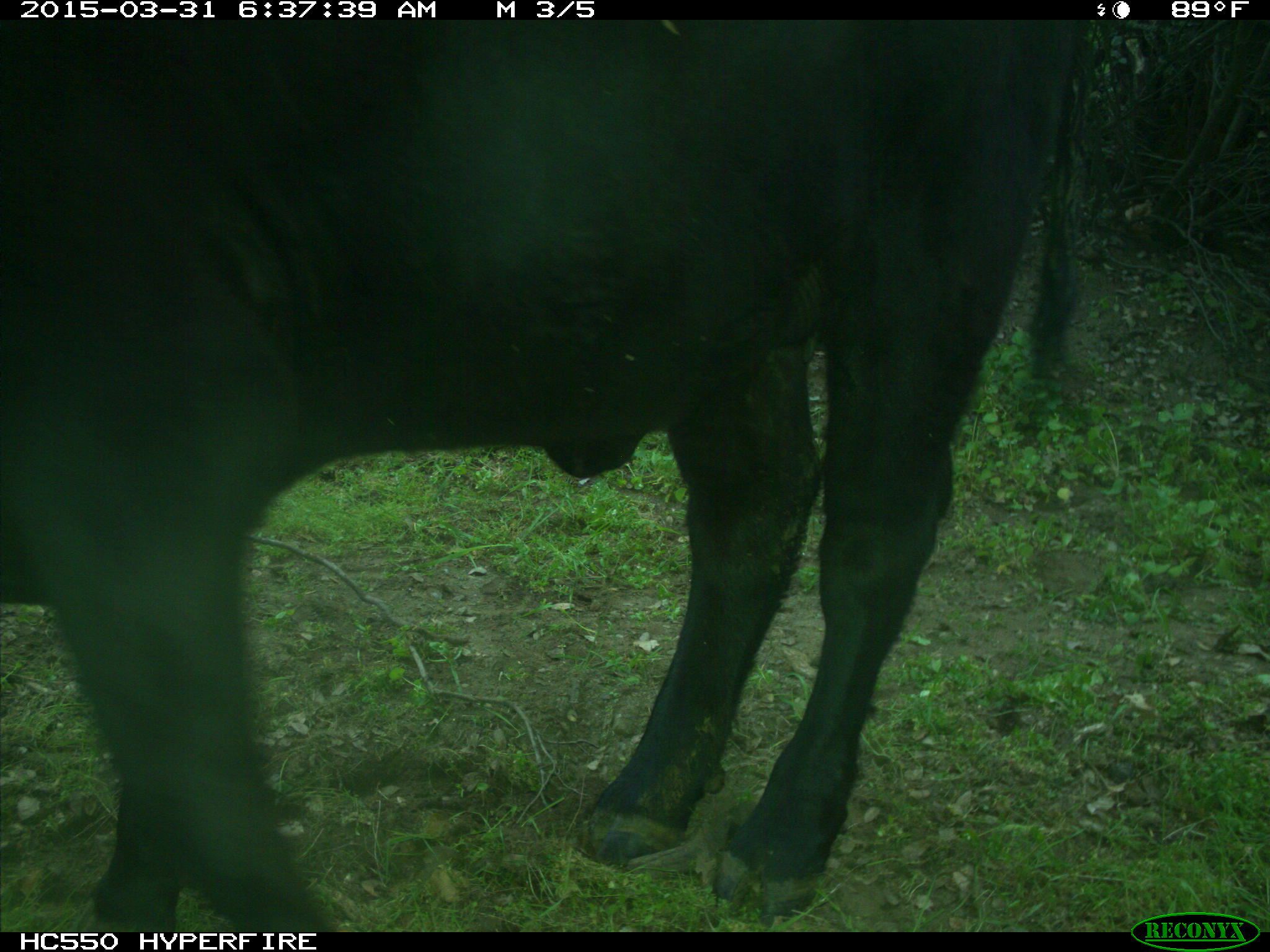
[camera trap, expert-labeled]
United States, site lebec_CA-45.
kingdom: Animalia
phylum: Chordata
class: Mammalia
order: Artiodactyla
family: Bovidae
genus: Bos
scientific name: Bos taurus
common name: domestic cow